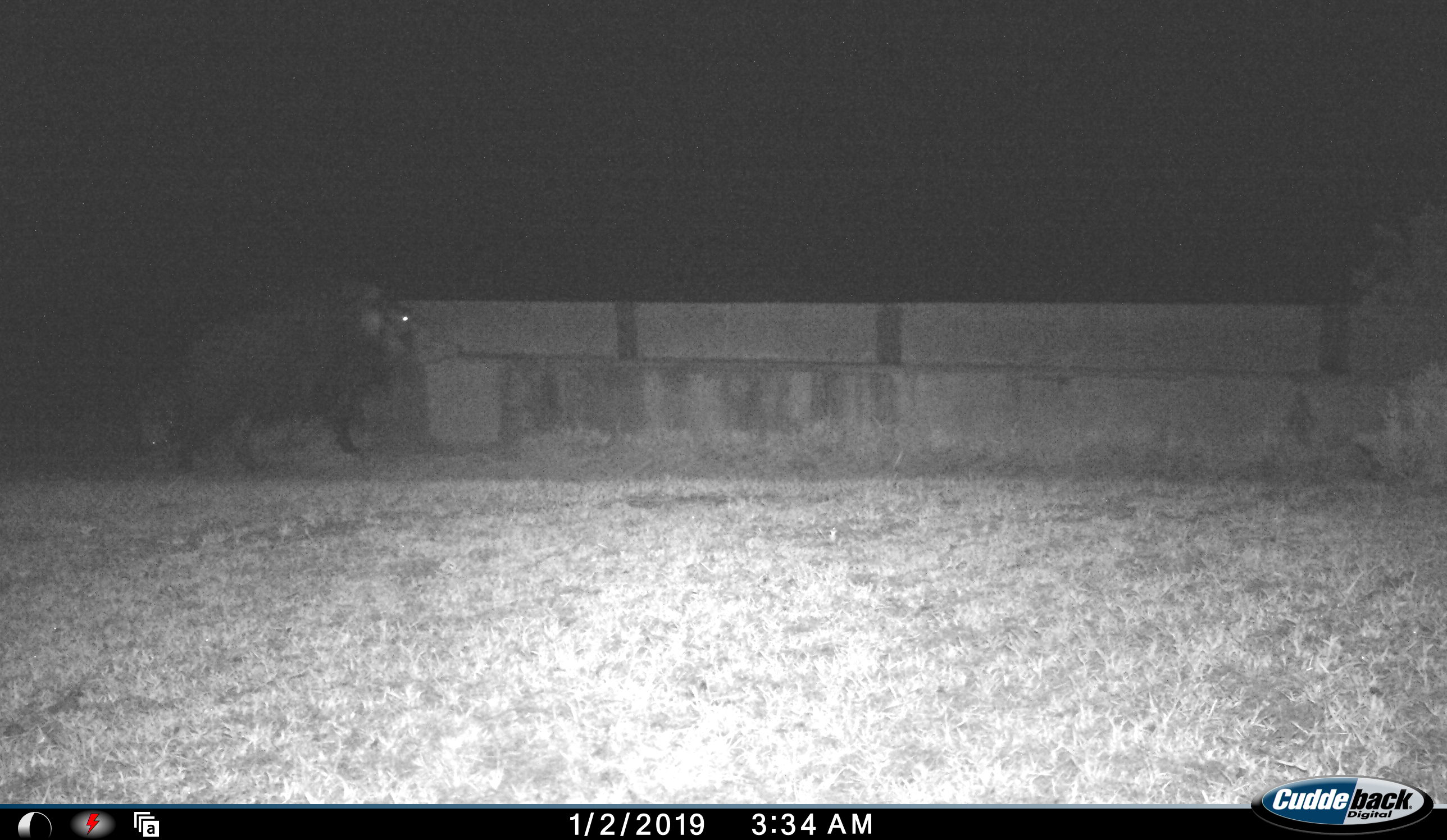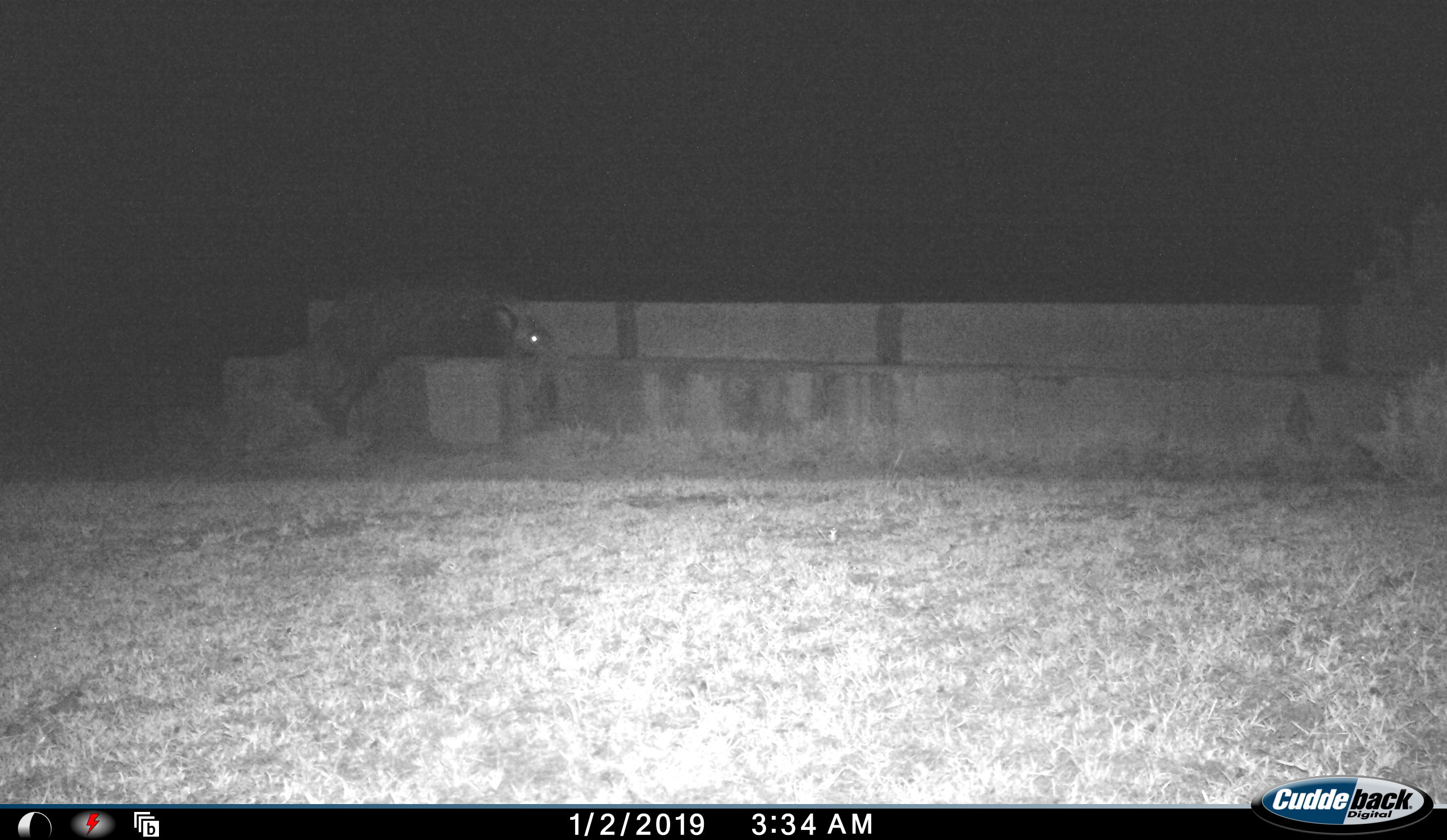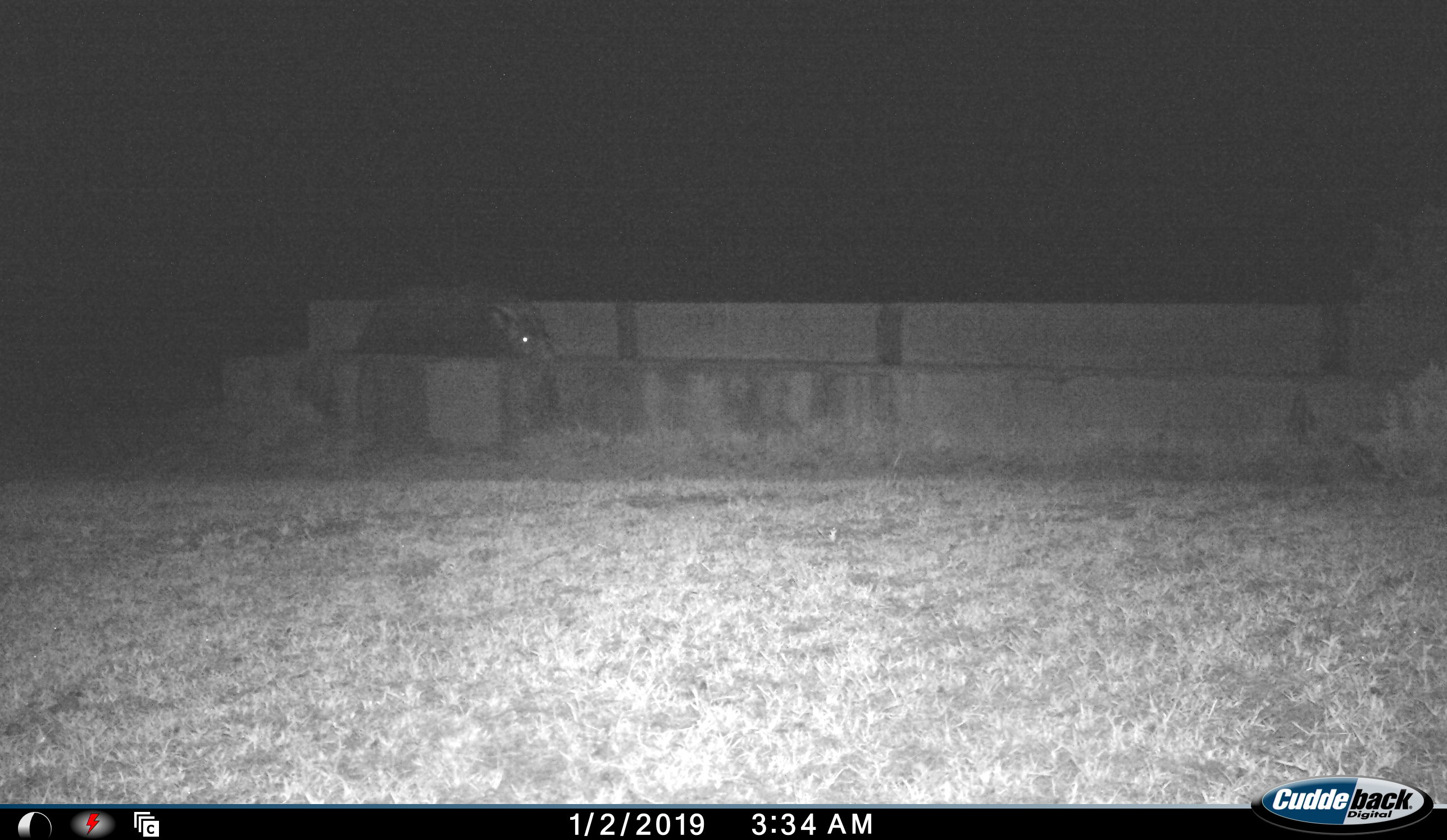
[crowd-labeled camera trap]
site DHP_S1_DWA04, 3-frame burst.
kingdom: Animalia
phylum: Chordata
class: Mammalia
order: Artiodactyla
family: Suidae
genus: Potamochoerus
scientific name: Potamochoerus larvatus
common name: bushpig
Bushpig (Potamochoerus larvatus), count 1. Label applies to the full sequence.